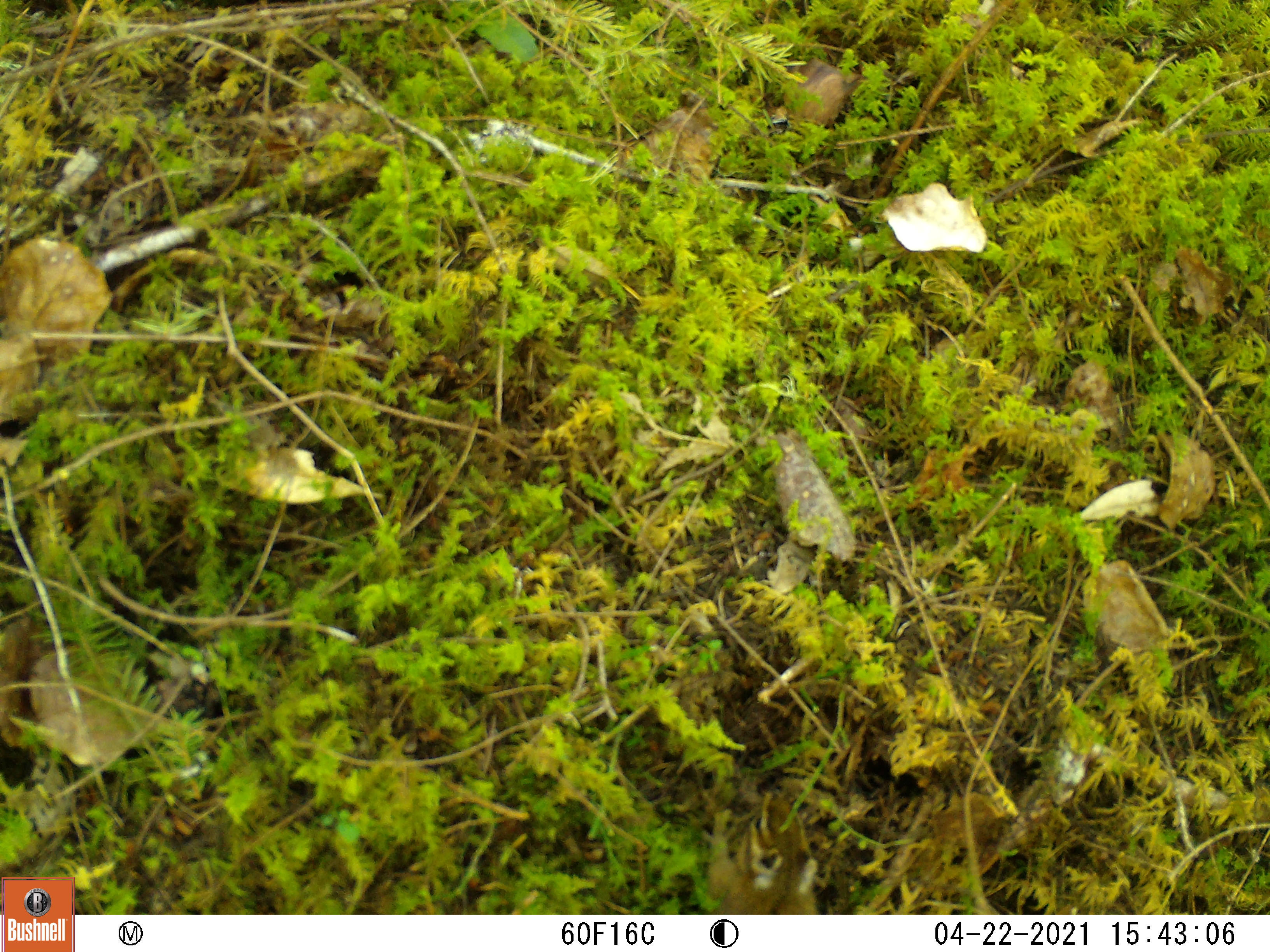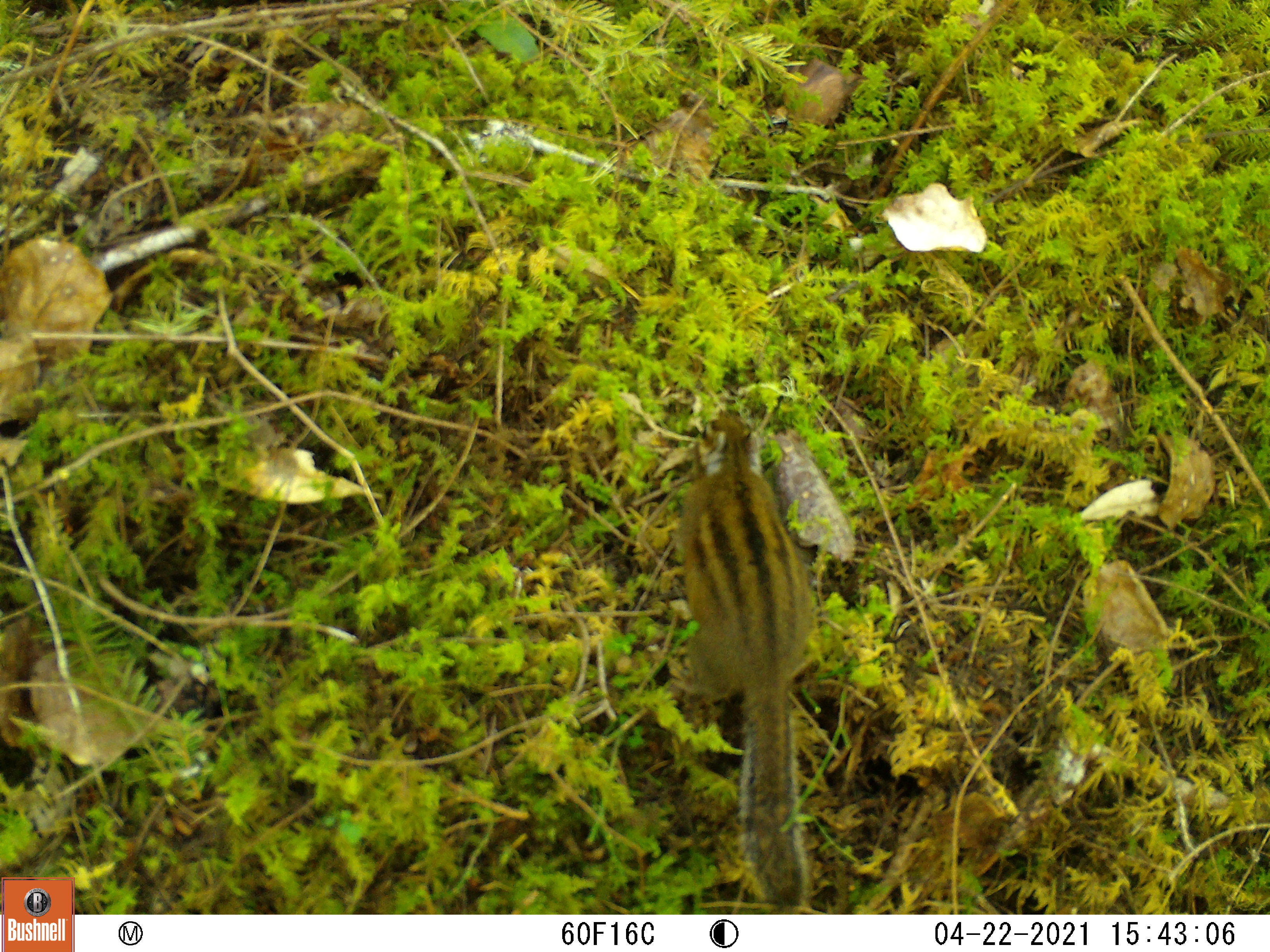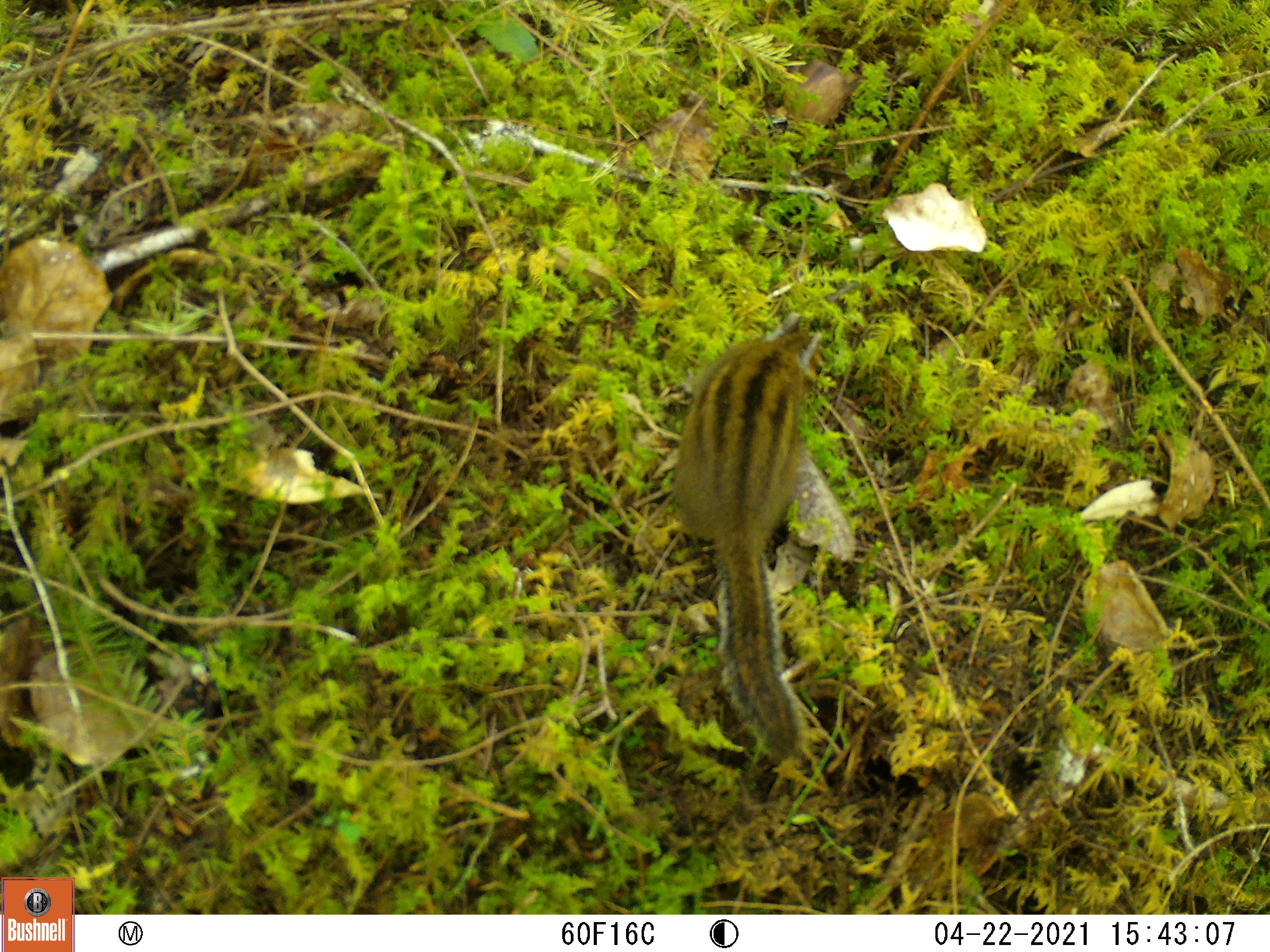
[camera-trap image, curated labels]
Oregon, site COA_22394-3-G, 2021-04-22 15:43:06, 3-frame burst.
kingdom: Animalia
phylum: Chordata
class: Mammalia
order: Rodentia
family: Sciuridae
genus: Neotamias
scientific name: Neotamias townsendii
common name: townsend's chipmunk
Townsend's chipmunk (Neotamias townsendii).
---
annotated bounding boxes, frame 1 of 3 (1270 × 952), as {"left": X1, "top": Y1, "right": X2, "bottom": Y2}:
townsend's chipmunk: {"left": 673, "top": 769, "right": 837, "bottom": 914}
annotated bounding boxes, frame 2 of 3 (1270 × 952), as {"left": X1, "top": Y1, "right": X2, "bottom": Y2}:
townsend's chipmunk: {"left": 646, "top": 395, "right": 842, "bottom": 914}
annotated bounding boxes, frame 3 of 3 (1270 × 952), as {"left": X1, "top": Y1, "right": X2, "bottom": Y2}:
townsend's chipmunk: {"left": 651, "top": 289, "right": 843, "bottom": 777}